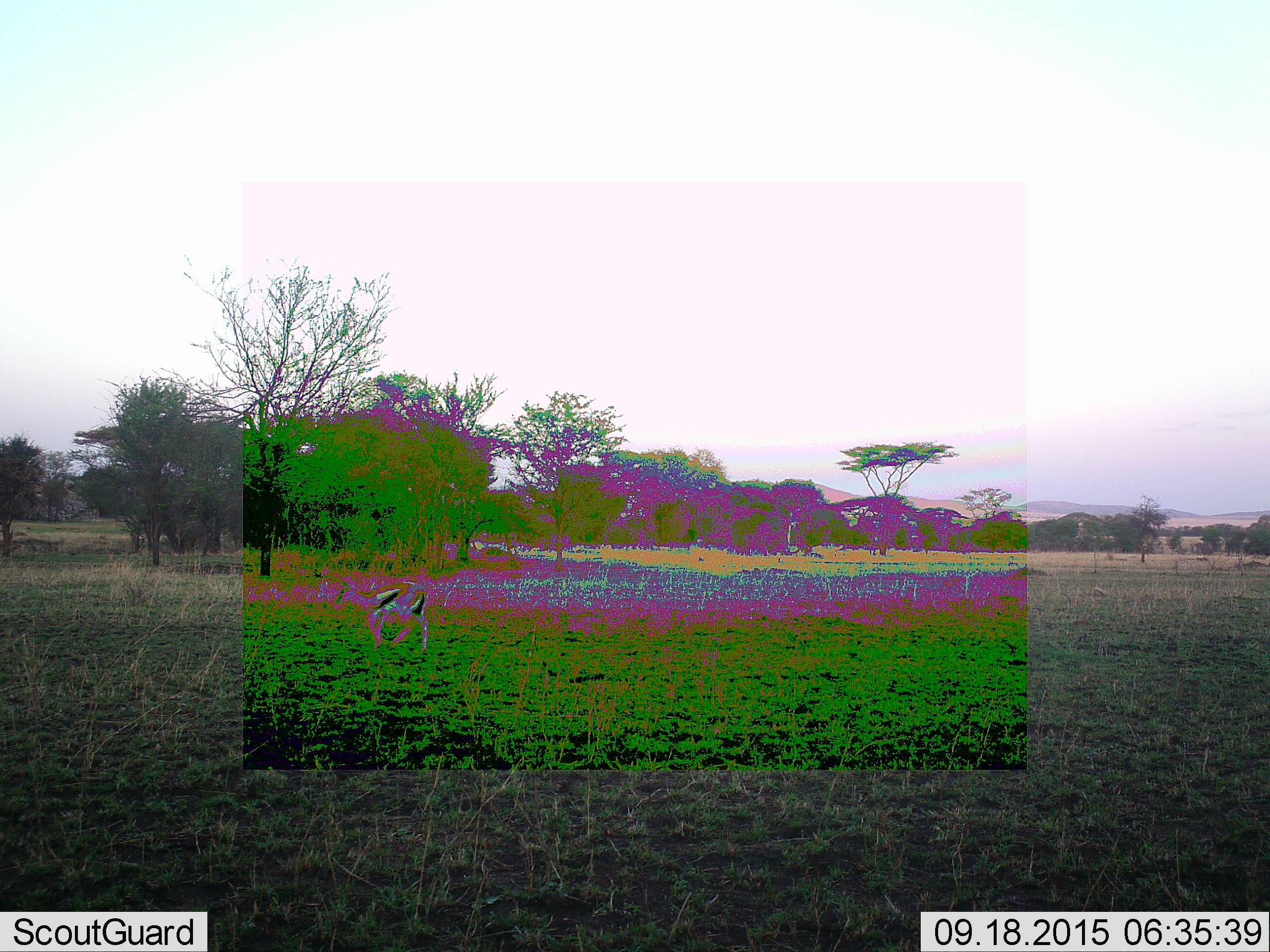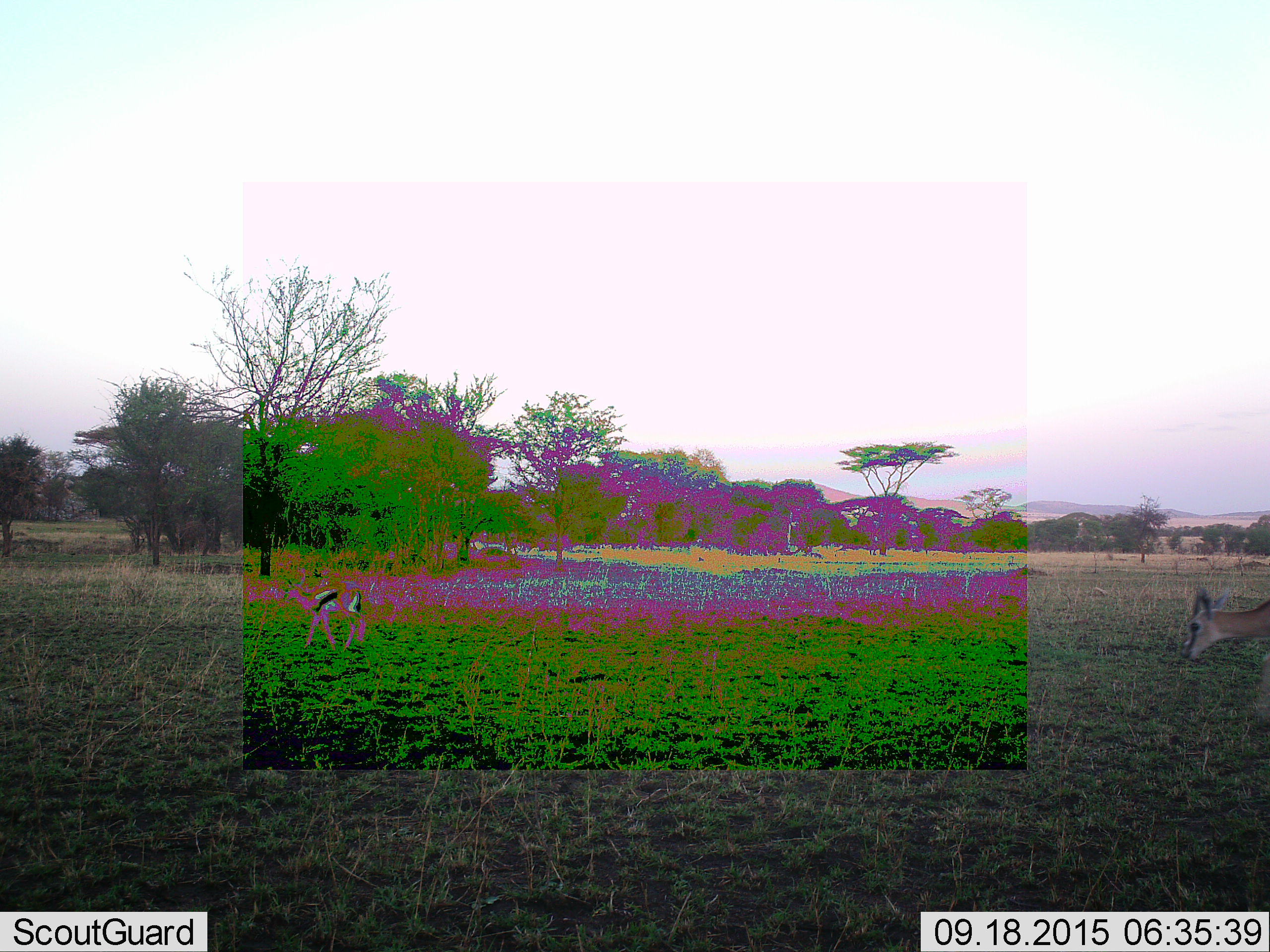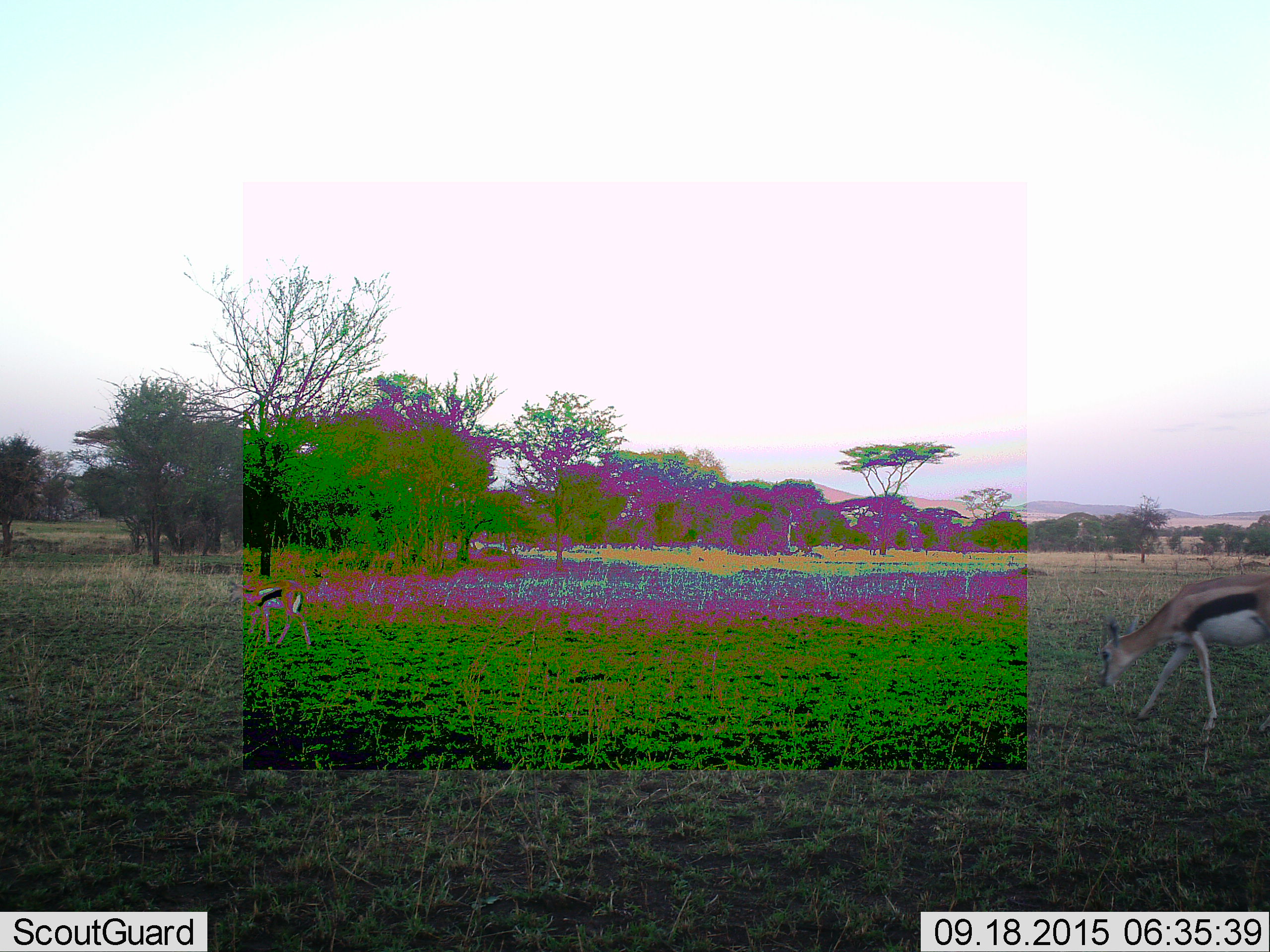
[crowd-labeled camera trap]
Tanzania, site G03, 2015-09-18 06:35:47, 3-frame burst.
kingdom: Animalia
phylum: Chordata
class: Mammalia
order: Artiodactyla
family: Bovidae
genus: Eudorcas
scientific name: Eudorcas thomsonii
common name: thomson's gazelle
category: gazellethomsons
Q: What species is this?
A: Gazellethomsons (thomson's gazelle) (Eudorcas thomsonii).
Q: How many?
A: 2.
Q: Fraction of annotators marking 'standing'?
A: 13%.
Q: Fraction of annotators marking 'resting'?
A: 0%.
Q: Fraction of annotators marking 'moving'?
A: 87%.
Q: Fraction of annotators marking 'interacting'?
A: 0%.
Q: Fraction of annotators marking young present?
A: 20%.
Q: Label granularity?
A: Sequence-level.